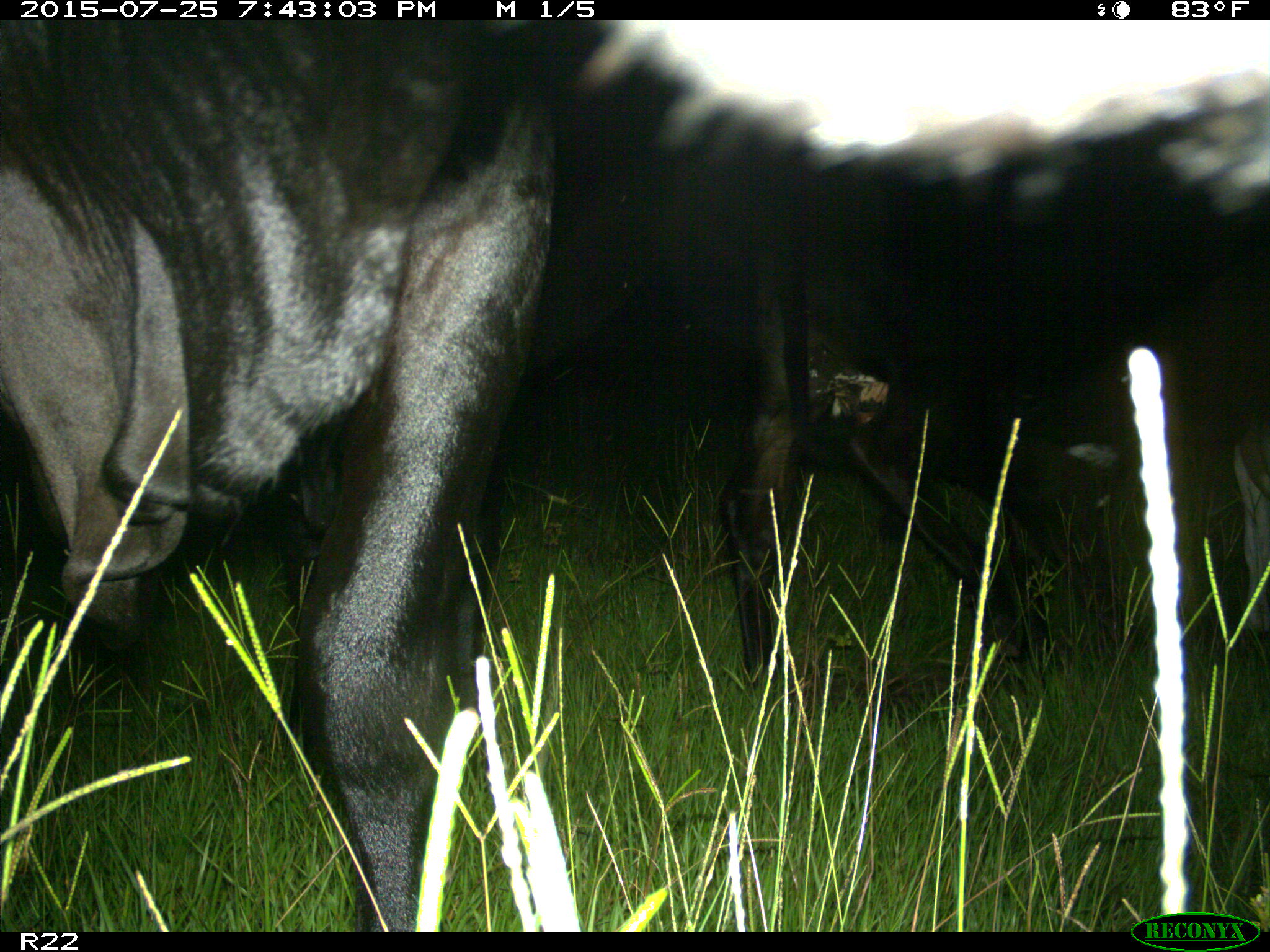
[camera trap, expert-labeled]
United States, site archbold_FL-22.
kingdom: Animalia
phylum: Chordata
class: Mammalia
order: Artiodactyla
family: Bovidae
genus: Bos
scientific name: Bos taurus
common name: domestic cow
Bos taurus (domestic cow).